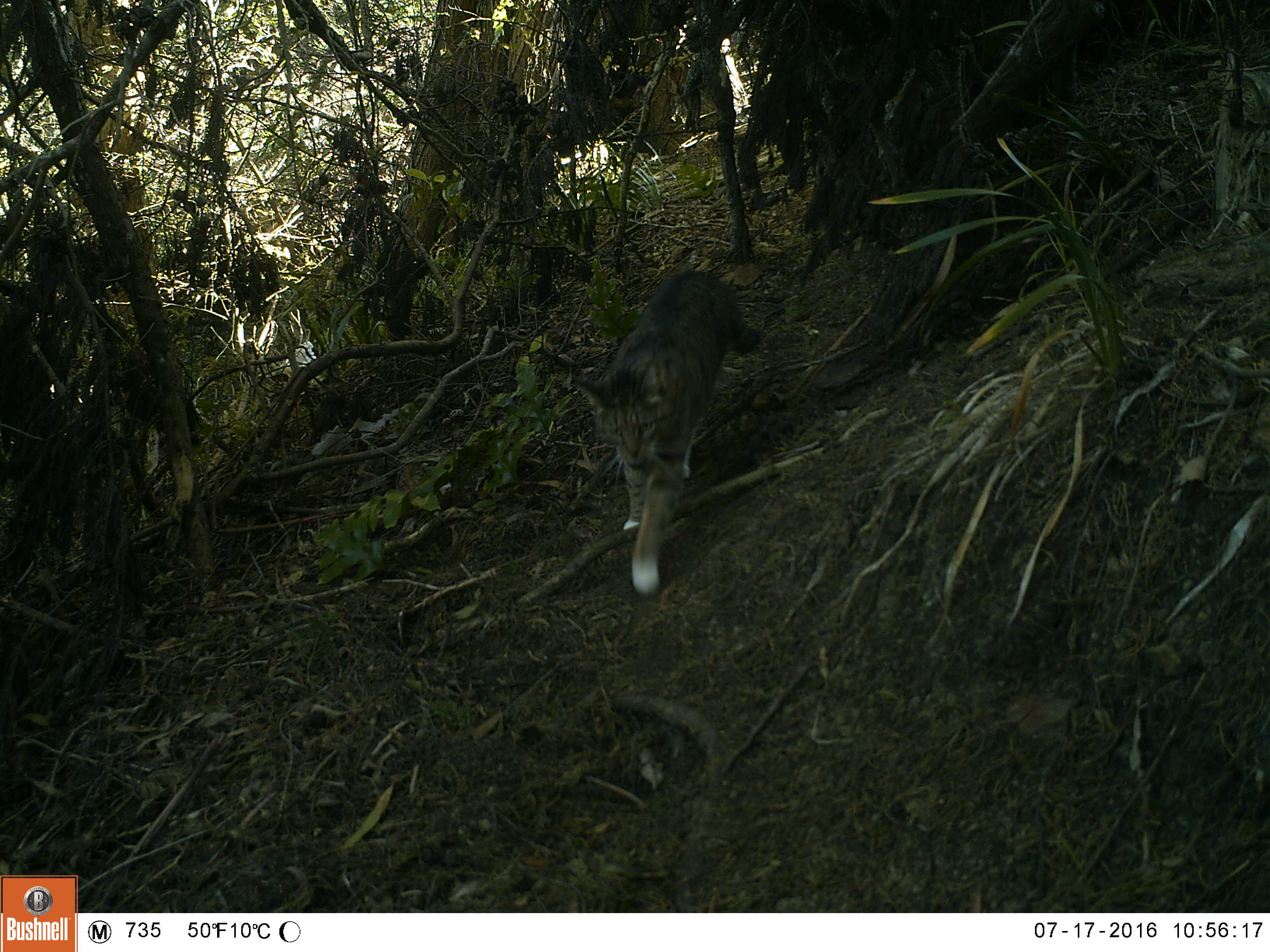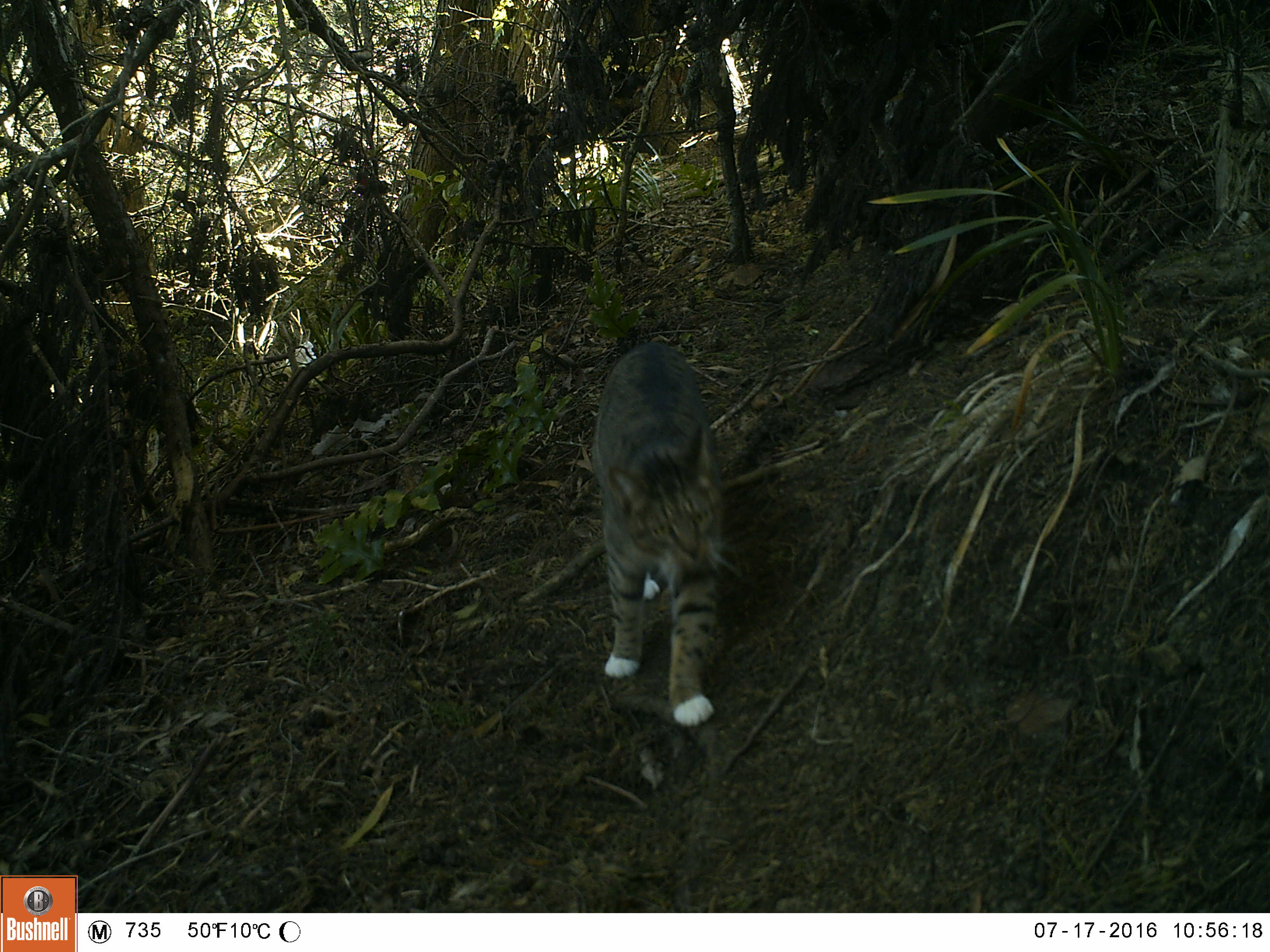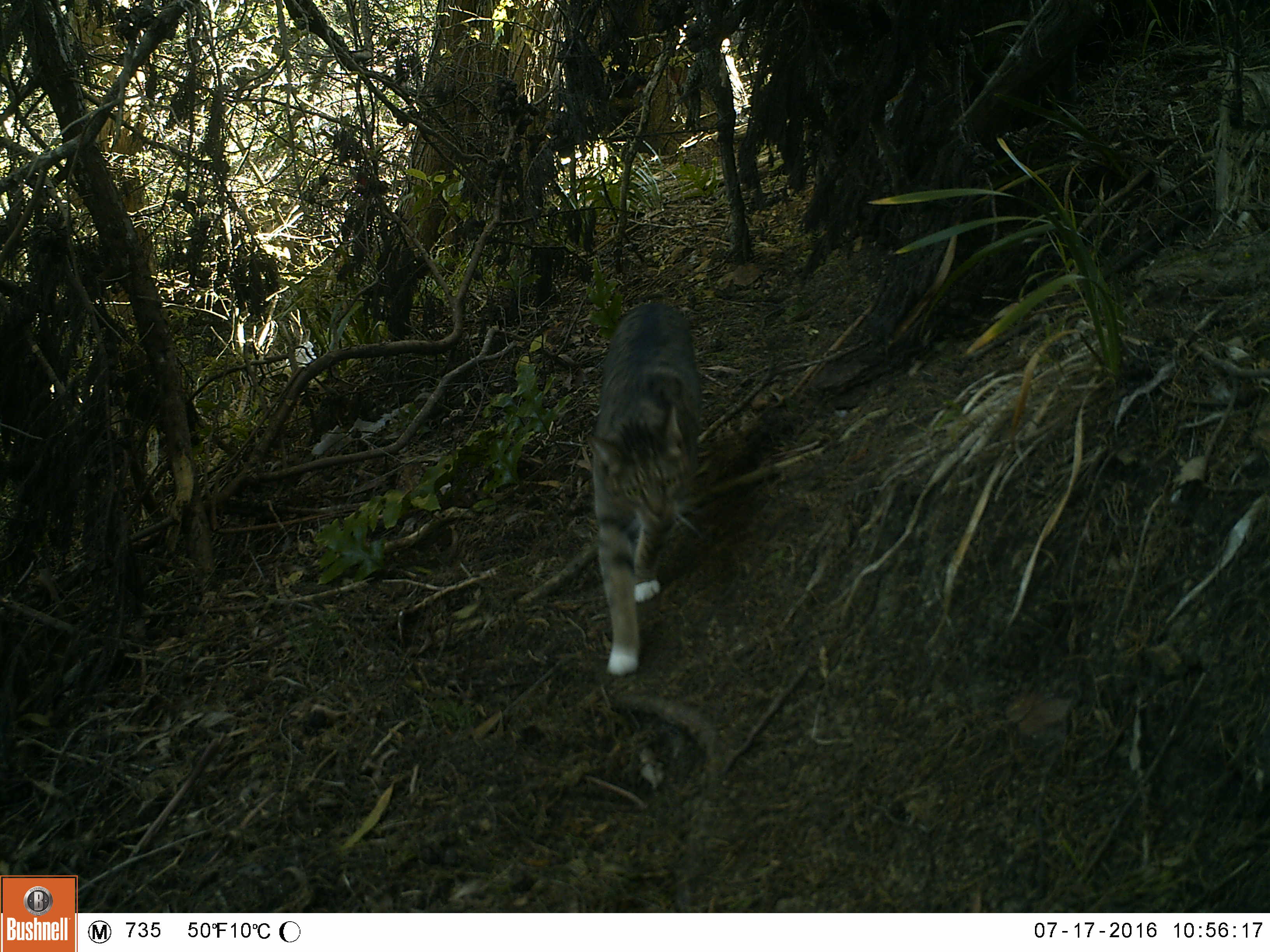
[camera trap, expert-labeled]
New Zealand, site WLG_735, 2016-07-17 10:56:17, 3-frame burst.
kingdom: Animalia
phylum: Chordata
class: Mammalia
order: Carnivora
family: Felidae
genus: Felis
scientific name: Felis catus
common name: domestic cat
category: cat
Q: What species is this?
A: Cat (domestic cat) (Felis catus).